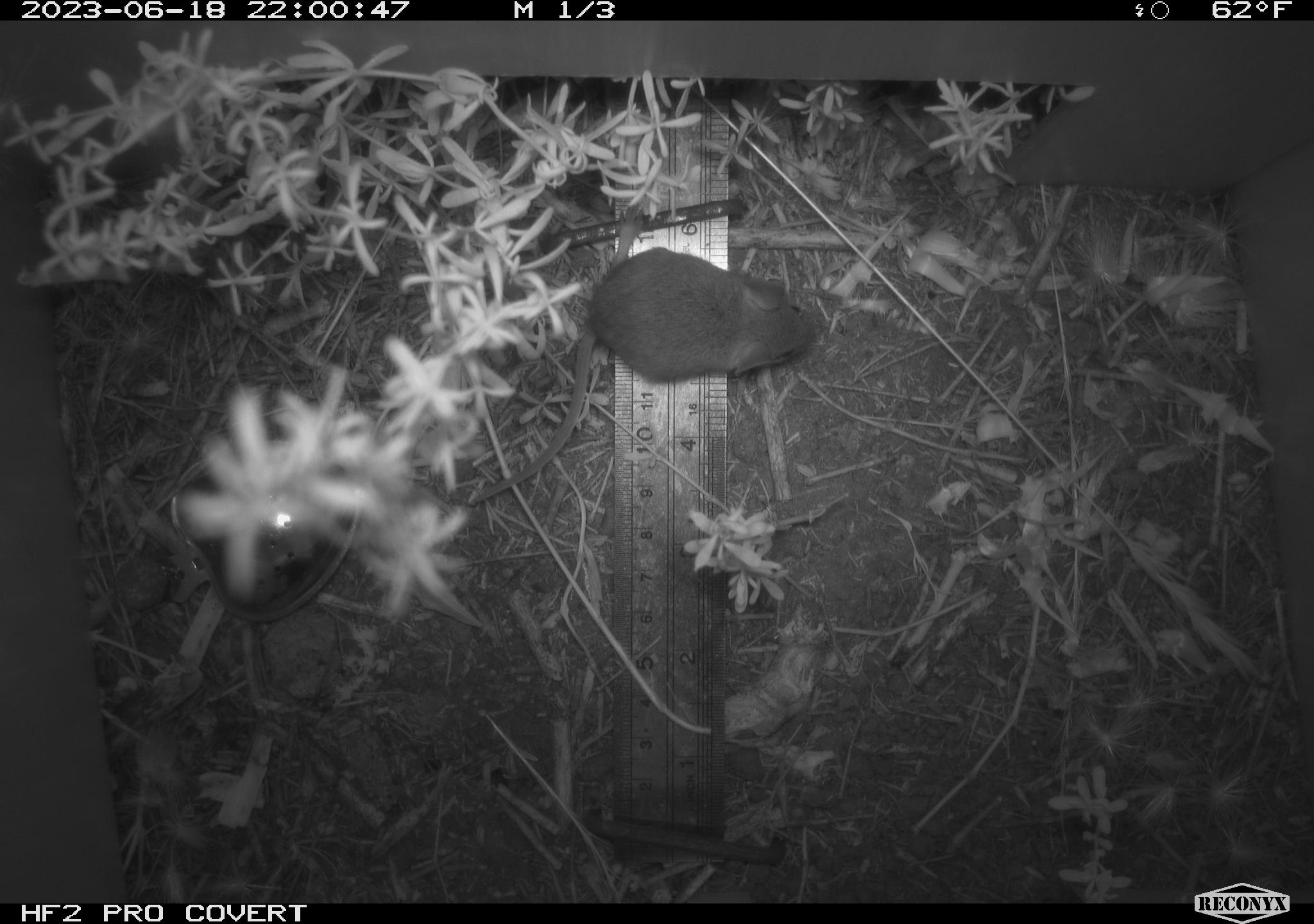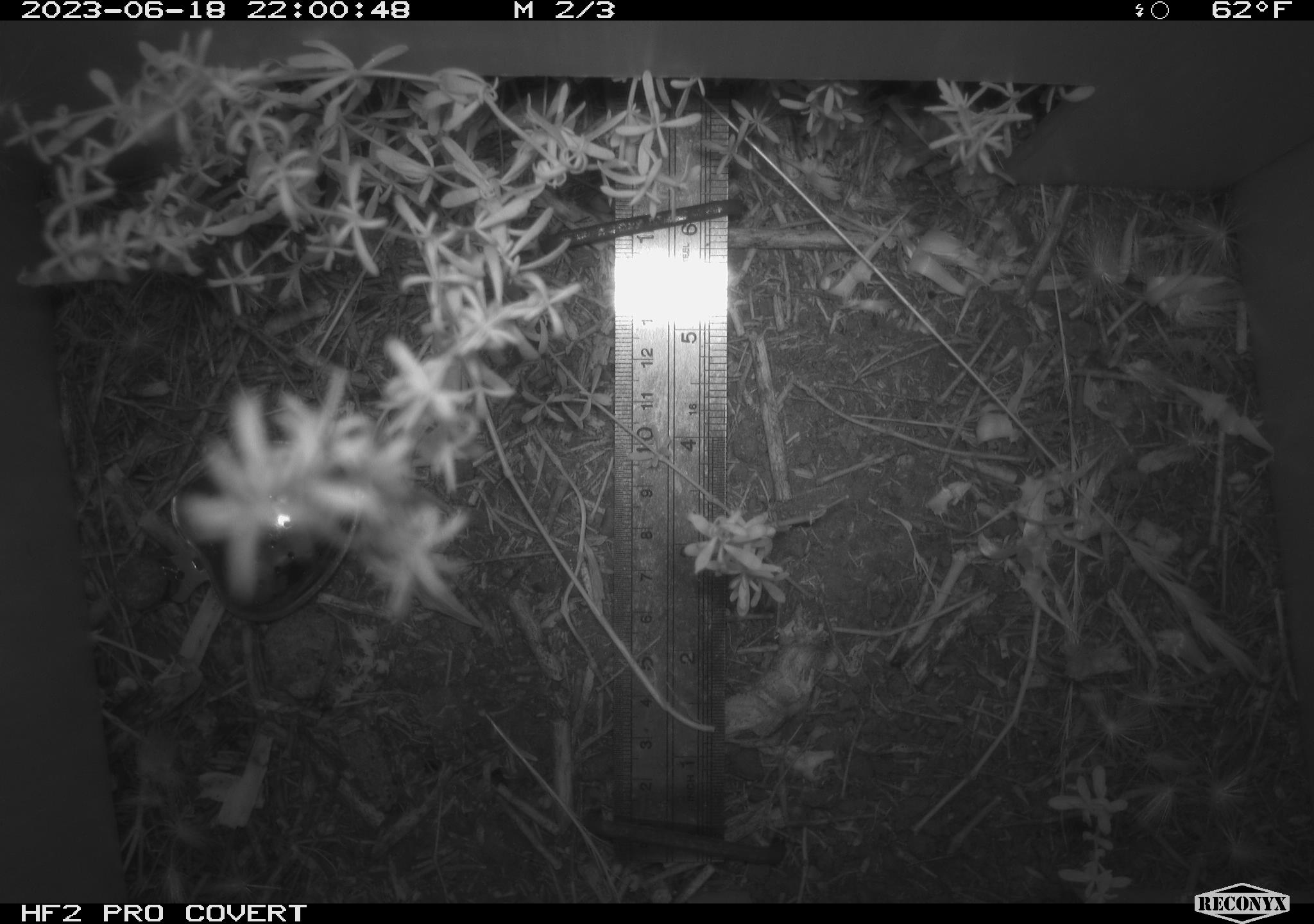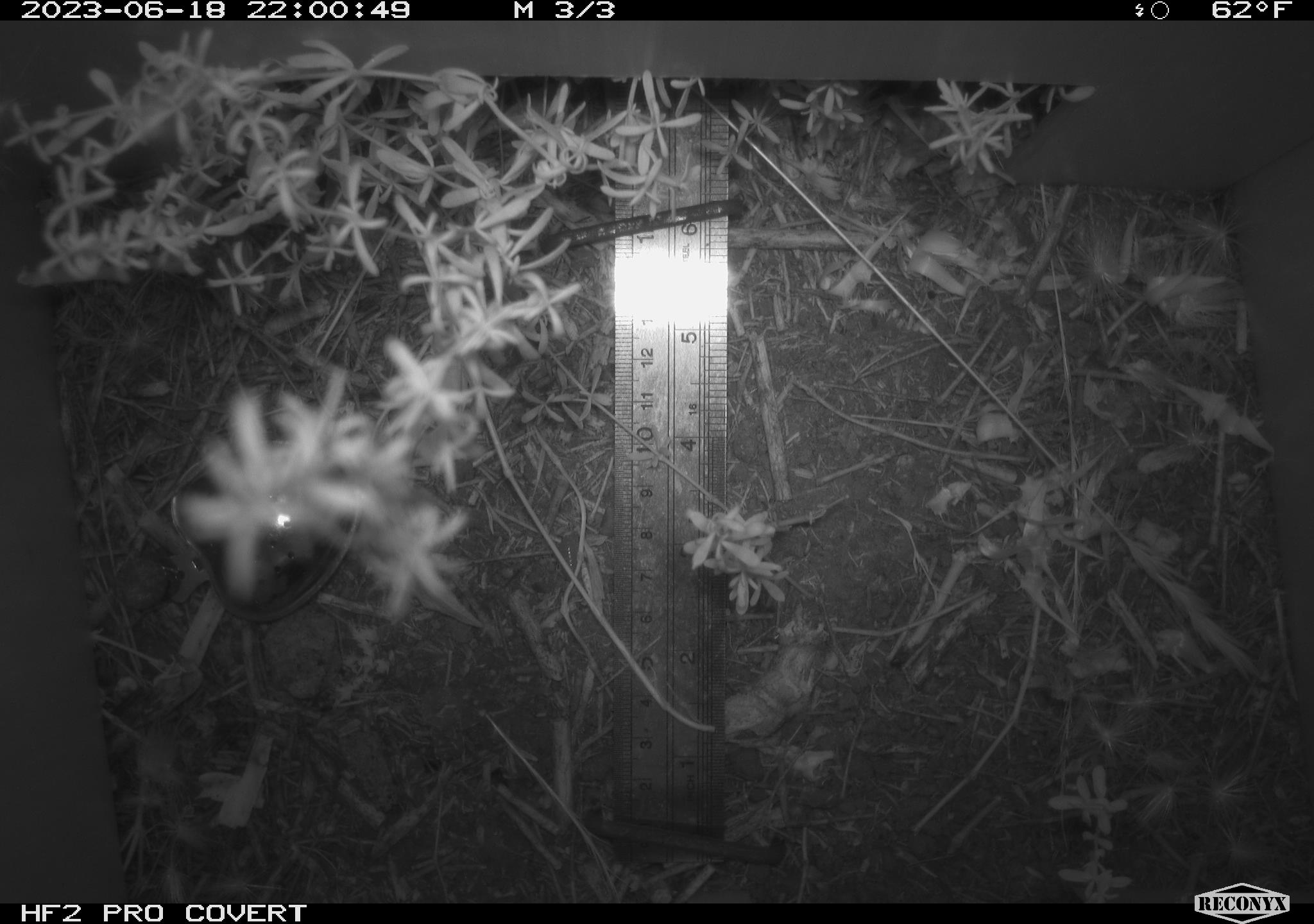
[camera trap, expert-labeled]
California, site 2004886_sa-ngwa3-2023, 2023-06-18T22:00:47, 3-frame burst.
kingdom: Animalia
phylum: Chordata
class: Mammalia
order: Rodentia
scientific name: Rodentia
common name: mouse species